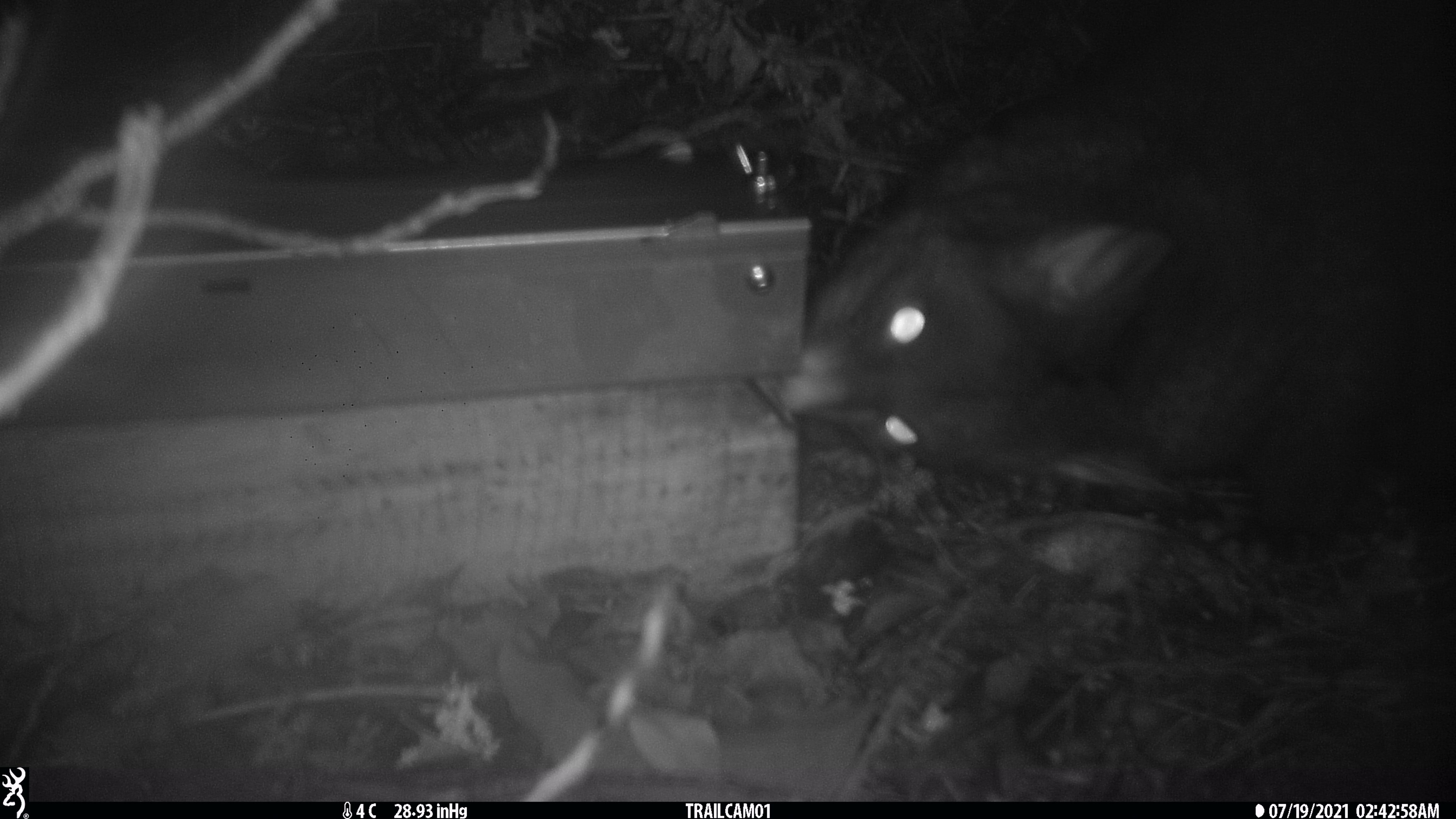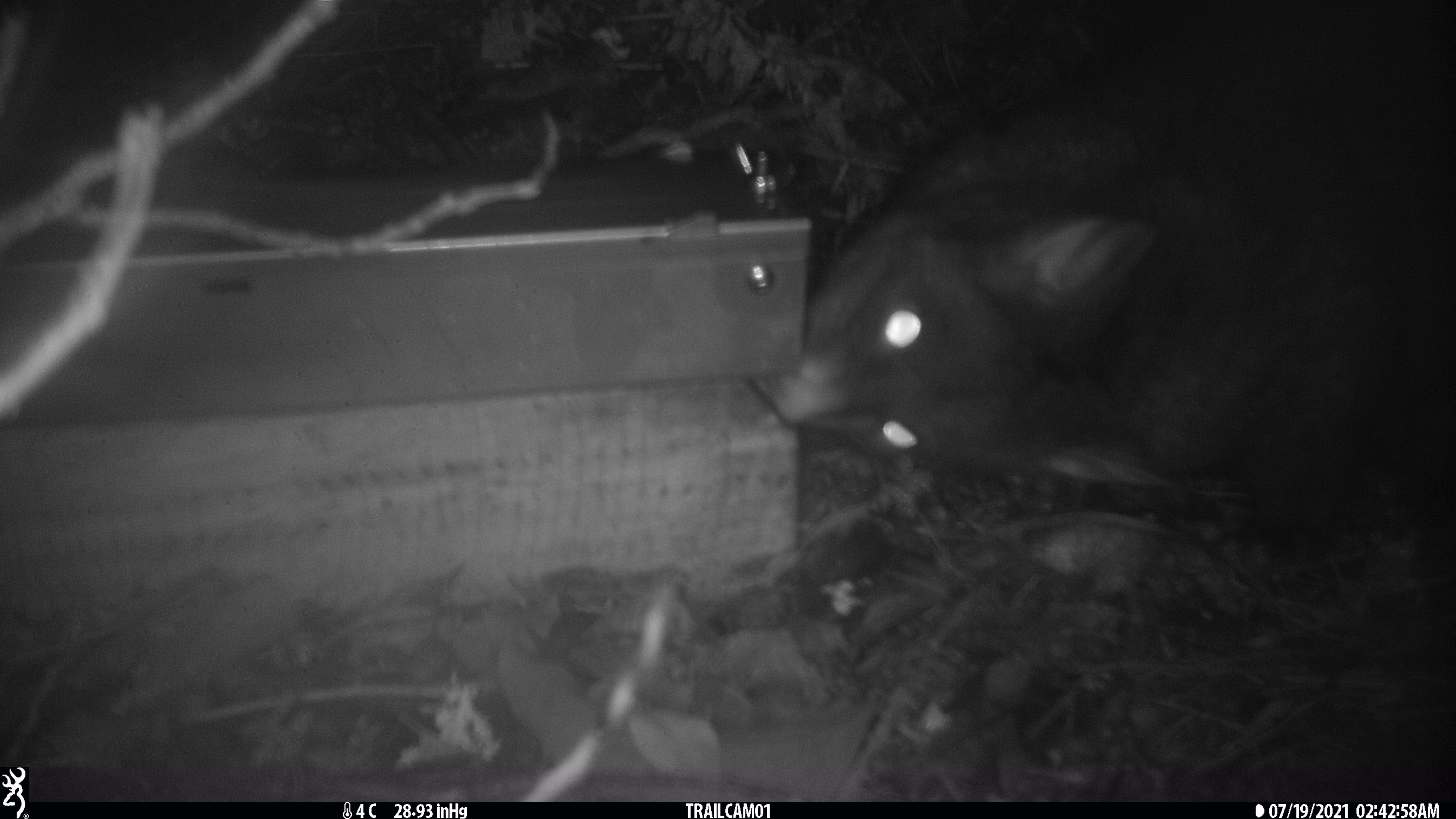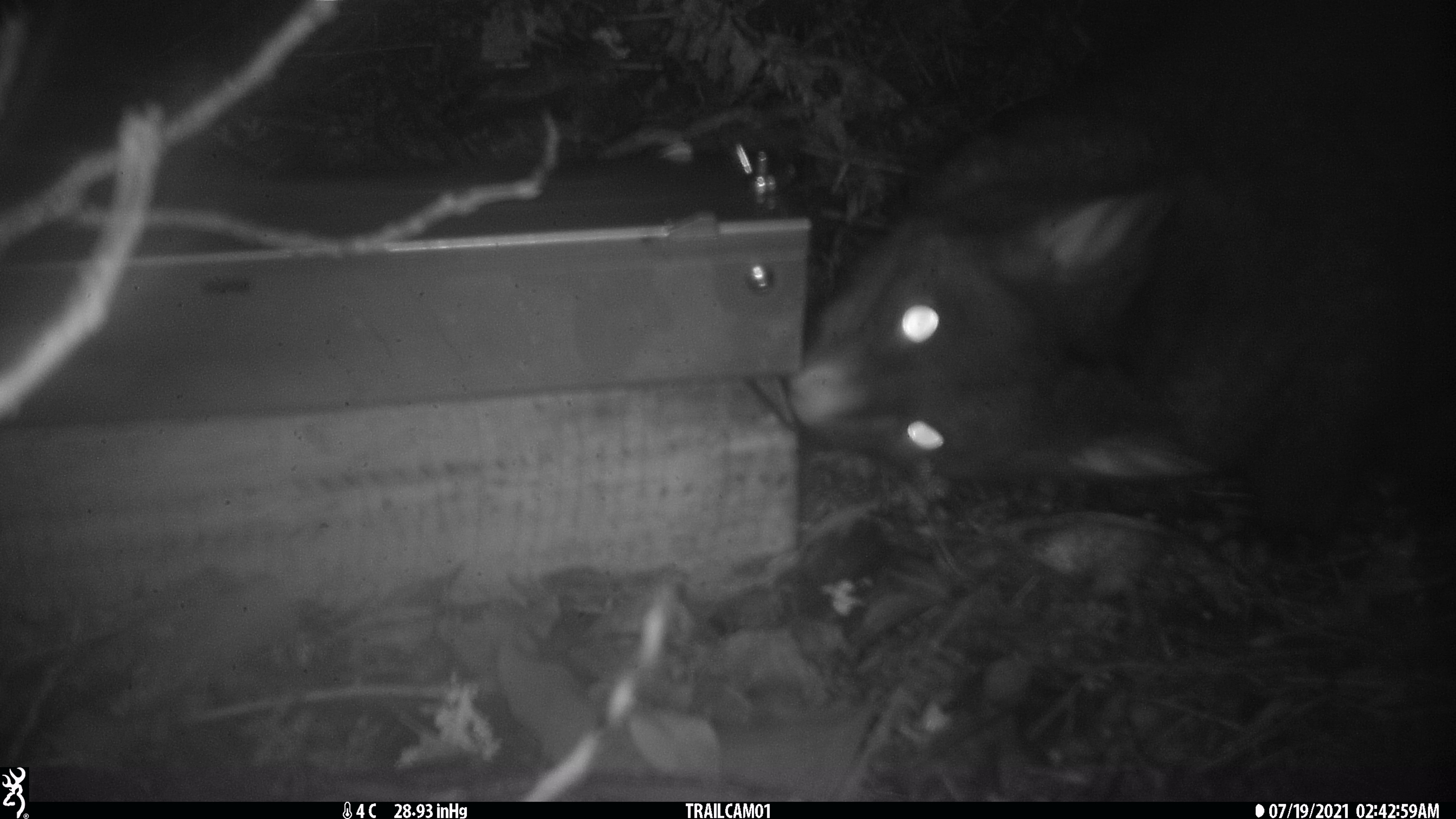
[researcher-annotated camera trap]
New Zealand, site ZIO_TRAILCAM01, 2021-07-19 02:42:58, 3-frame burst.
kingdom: Animalia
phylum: Chordata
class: Mammalia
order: Diprotodontia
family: Phalangeridae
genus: Trichosurus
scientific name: Trichosurus vulpecula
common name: common brushtail possum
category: possum